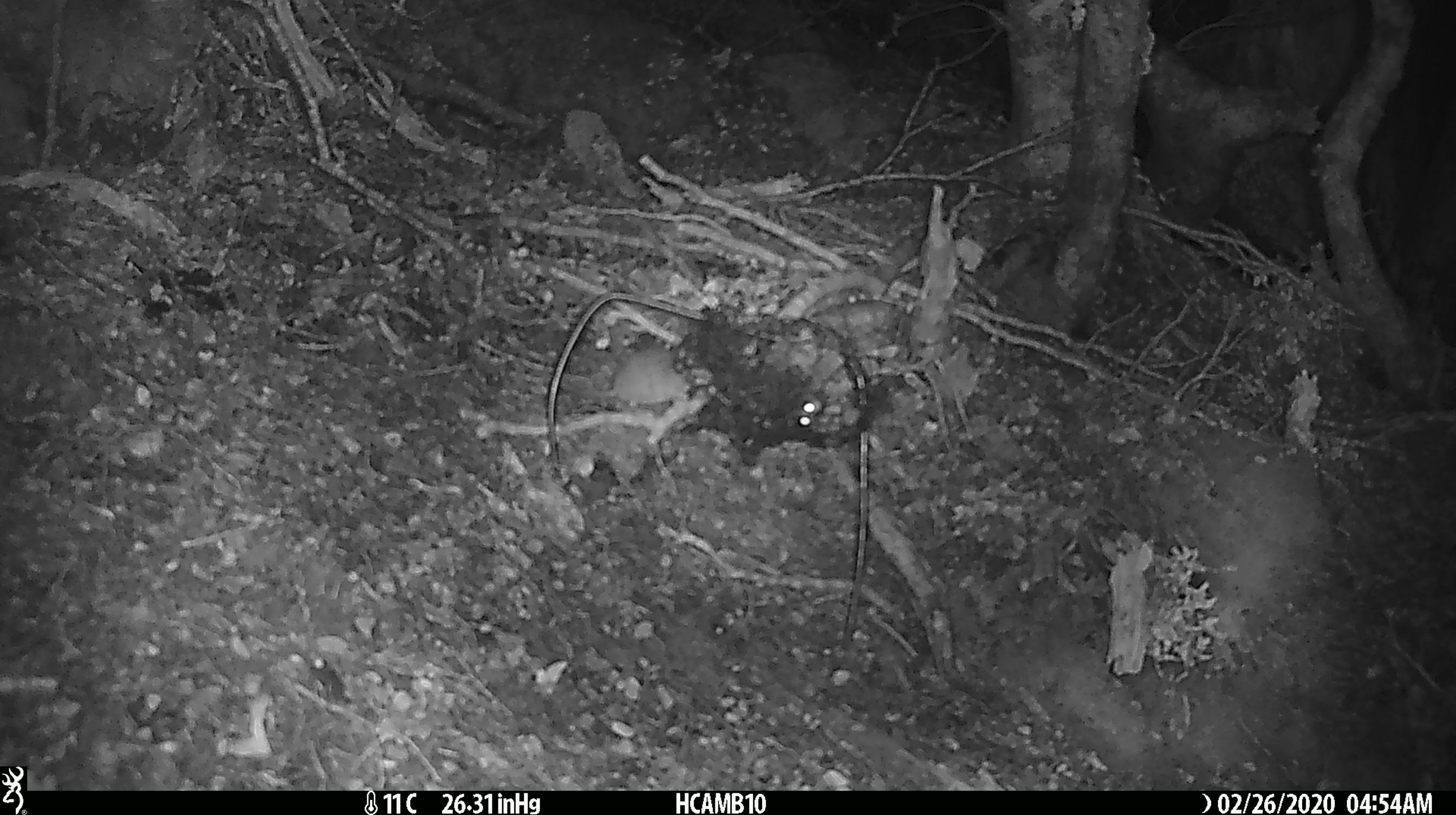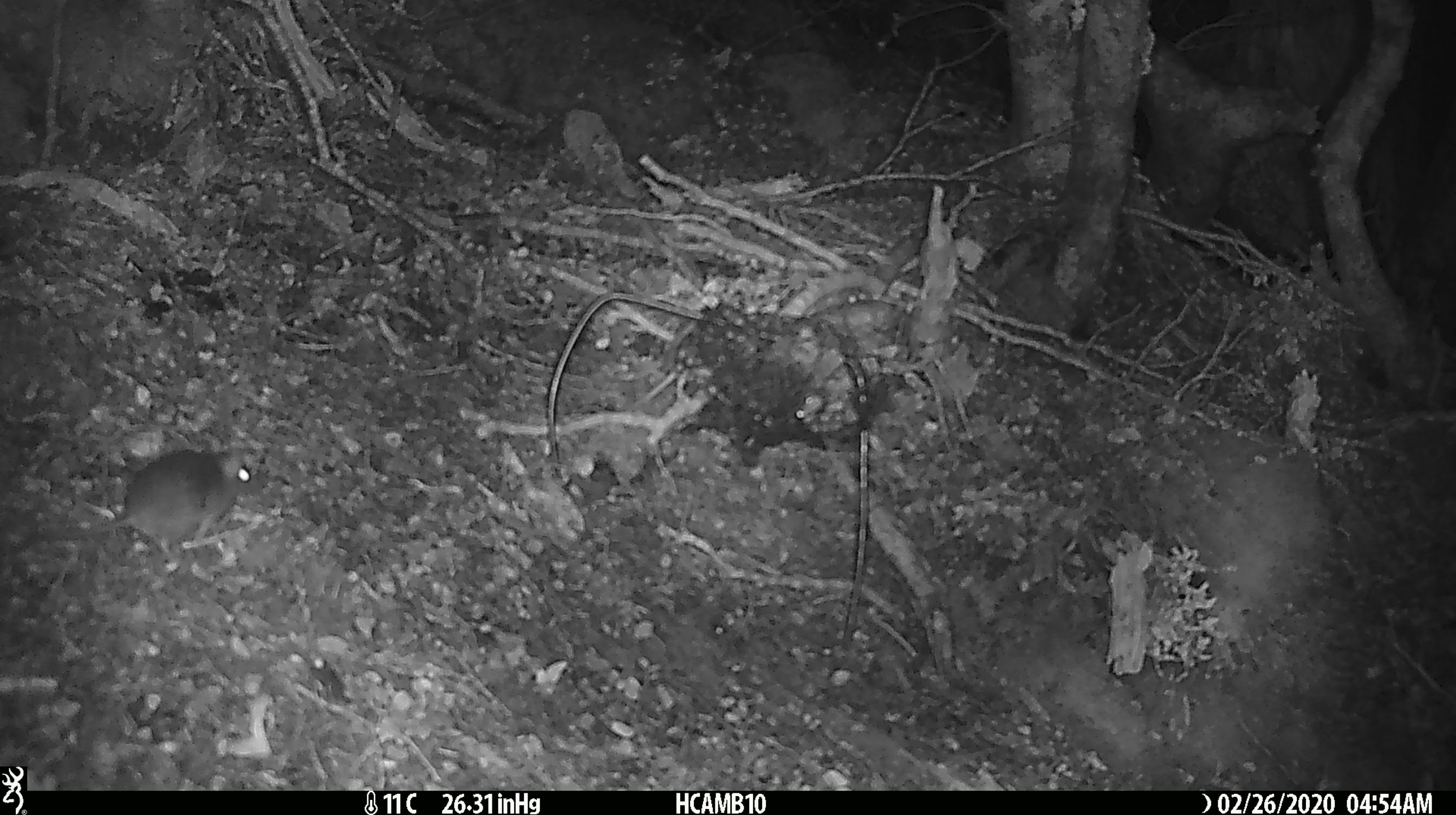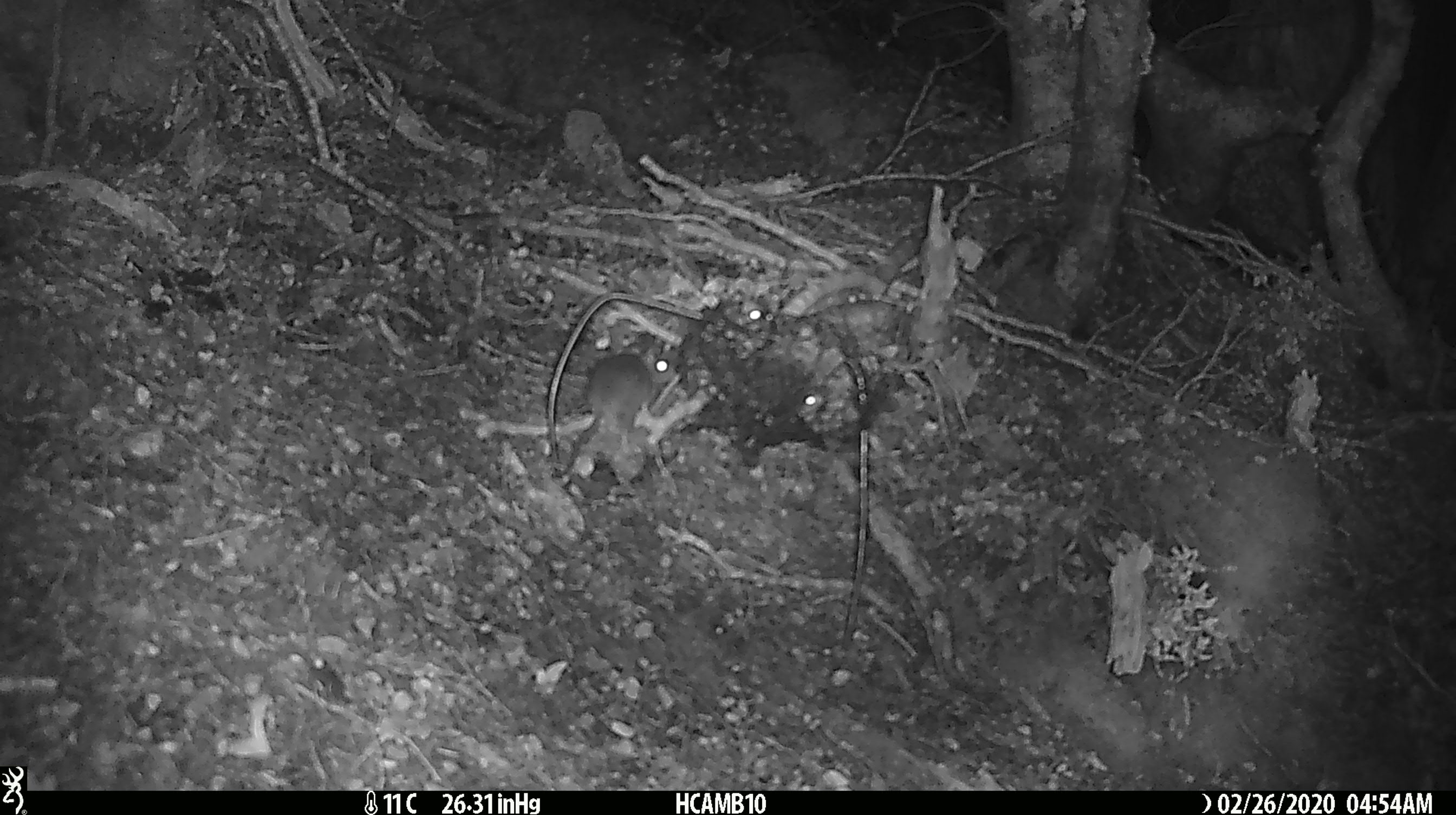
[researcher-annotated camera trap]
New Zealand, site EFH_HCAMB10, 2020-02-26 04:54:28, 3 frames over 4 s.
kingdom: Animalia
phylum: Chordata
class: Mammalia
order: Rodentia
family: Muridae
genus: Mus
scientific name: Mus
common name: mouse